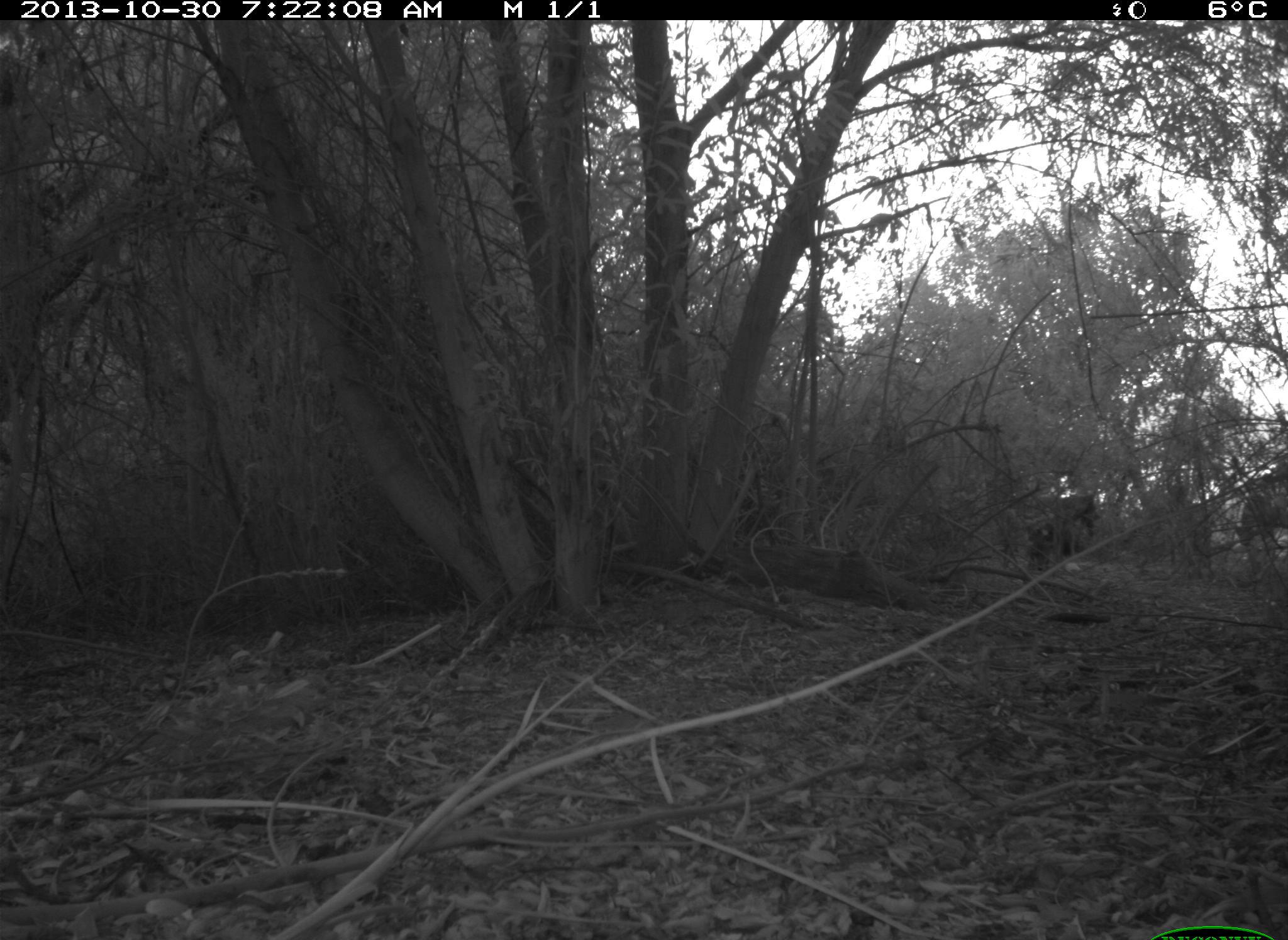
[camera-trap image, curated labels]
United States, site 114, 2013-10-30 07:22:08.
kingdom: Animalia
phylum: Chordata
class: Mammalia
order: Carnivora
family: Canidae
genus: Canis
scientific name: Canis latrans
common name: coyote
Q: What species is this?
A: Coyote (Canis latrans).